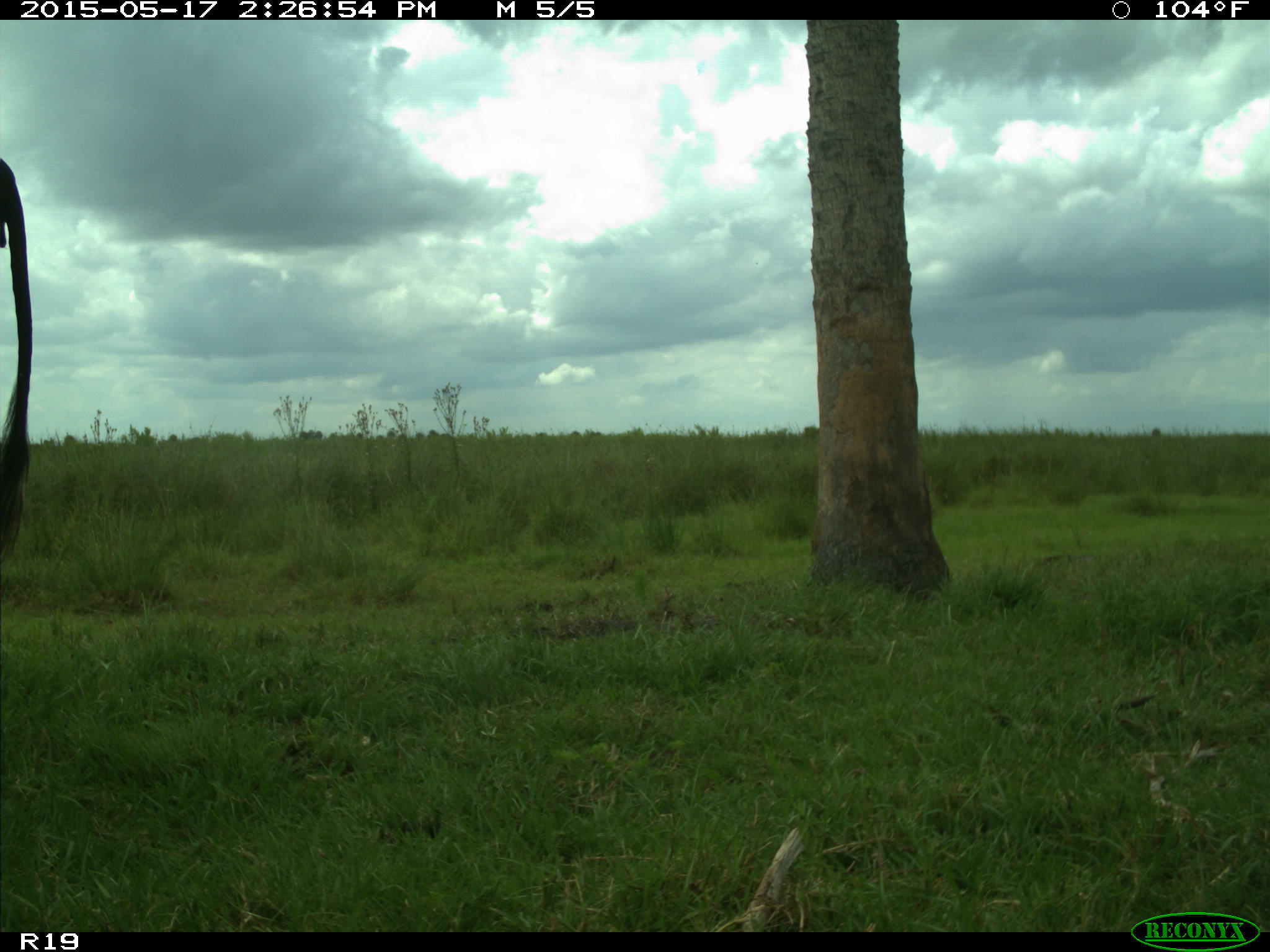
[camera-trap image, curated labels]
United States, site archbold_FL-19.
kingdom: Animalia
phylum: Chordata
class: Mammalia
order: Artiodactyla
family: Bovidae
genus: Bos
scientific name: Bos taurus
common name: domestic cow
Bos taurus (domestic cow).